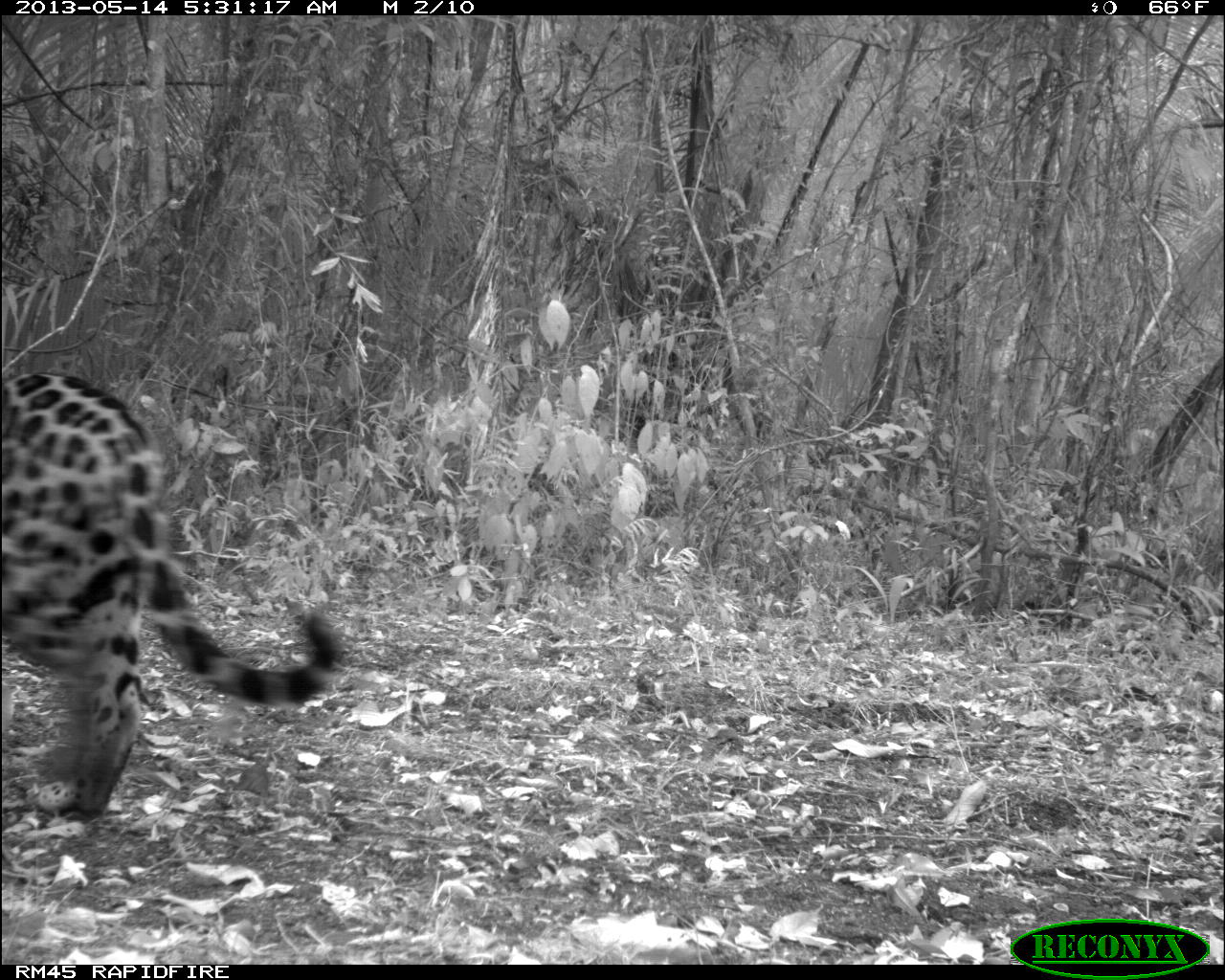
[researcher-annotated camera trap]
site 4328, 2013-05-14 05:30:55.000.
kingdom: Animalia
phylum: Chordata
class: Mammalia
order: Carnivora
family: Felidae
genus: Panthera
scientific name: Panthera onca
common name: jaguar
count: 1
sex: female